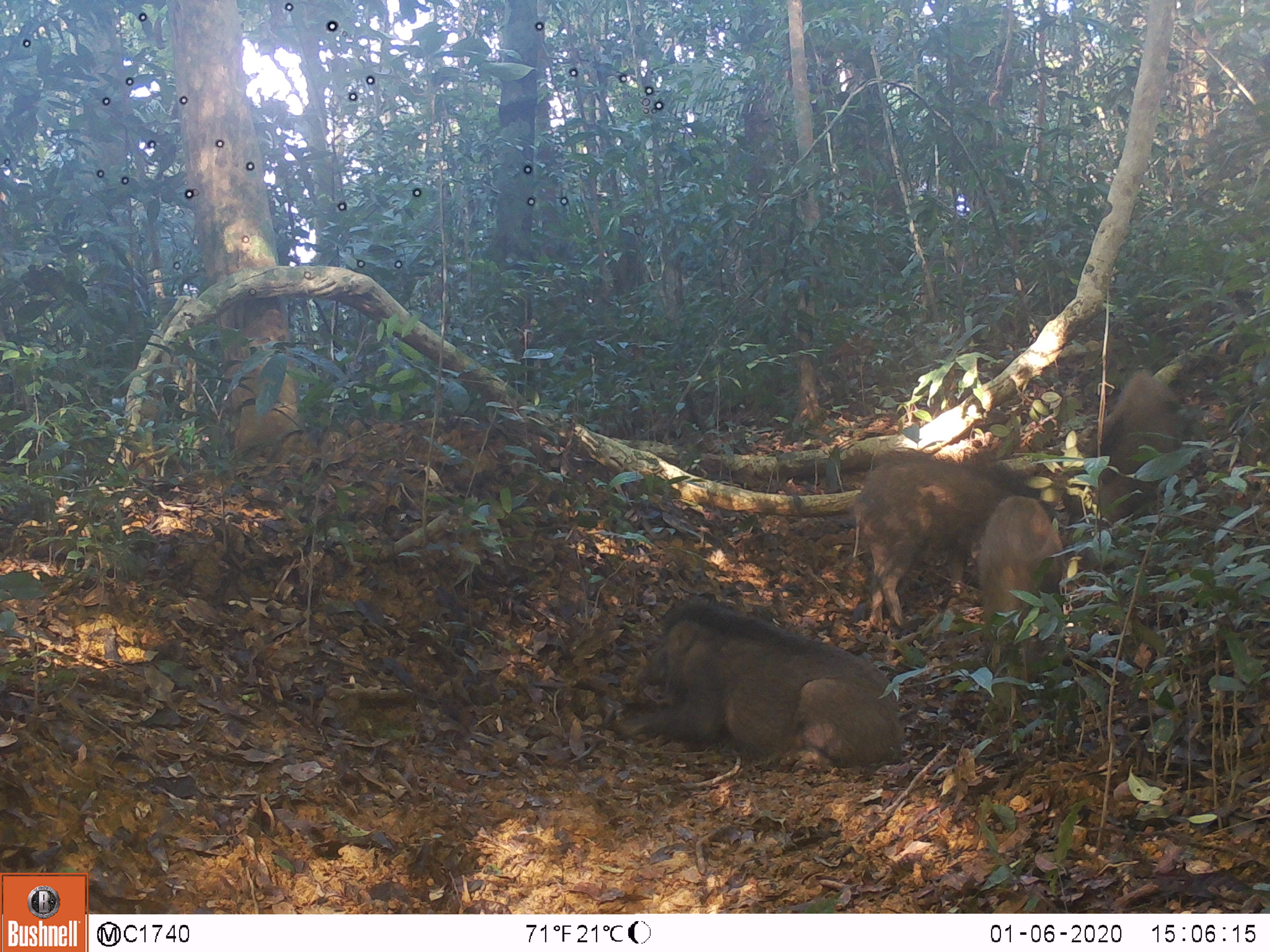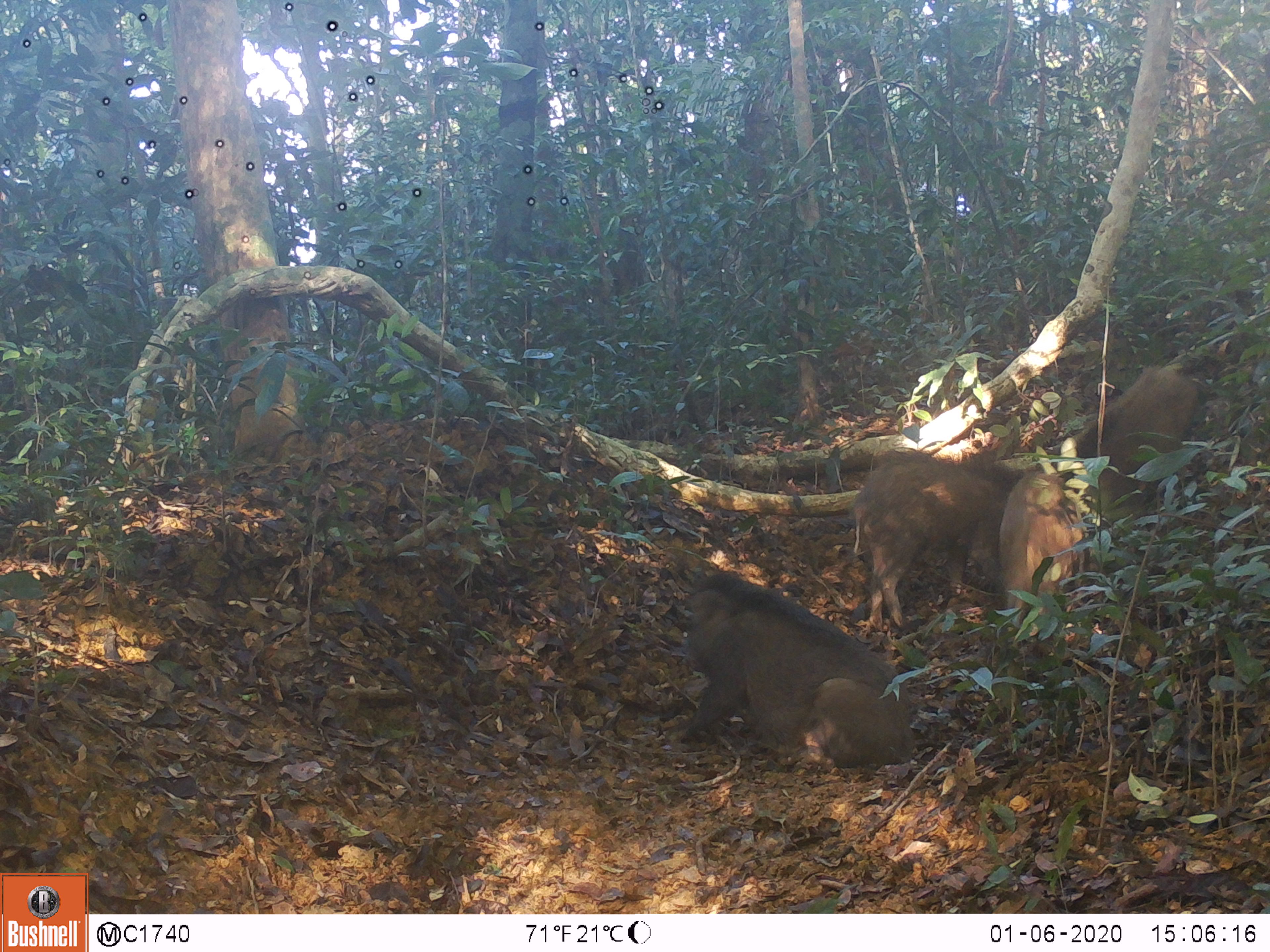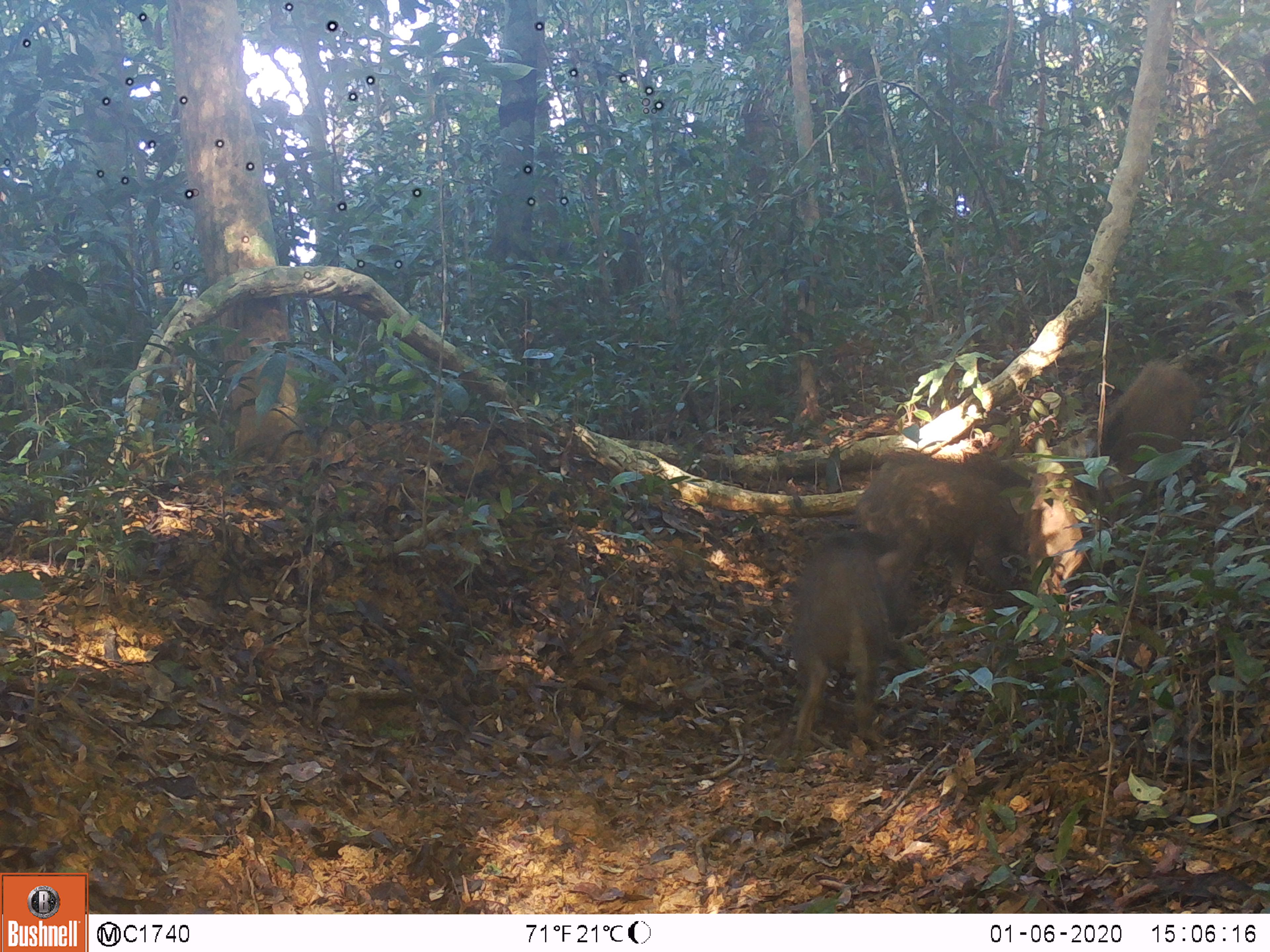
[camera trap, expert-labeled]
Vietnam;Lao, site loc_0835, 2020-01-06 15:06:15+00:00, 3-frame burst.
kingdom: Animalia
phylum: Chordata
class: Mammalia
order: Artiodactyla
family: Suidae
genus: Sus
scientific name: Sus scrofa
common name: eurasian wild pig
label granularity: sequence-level